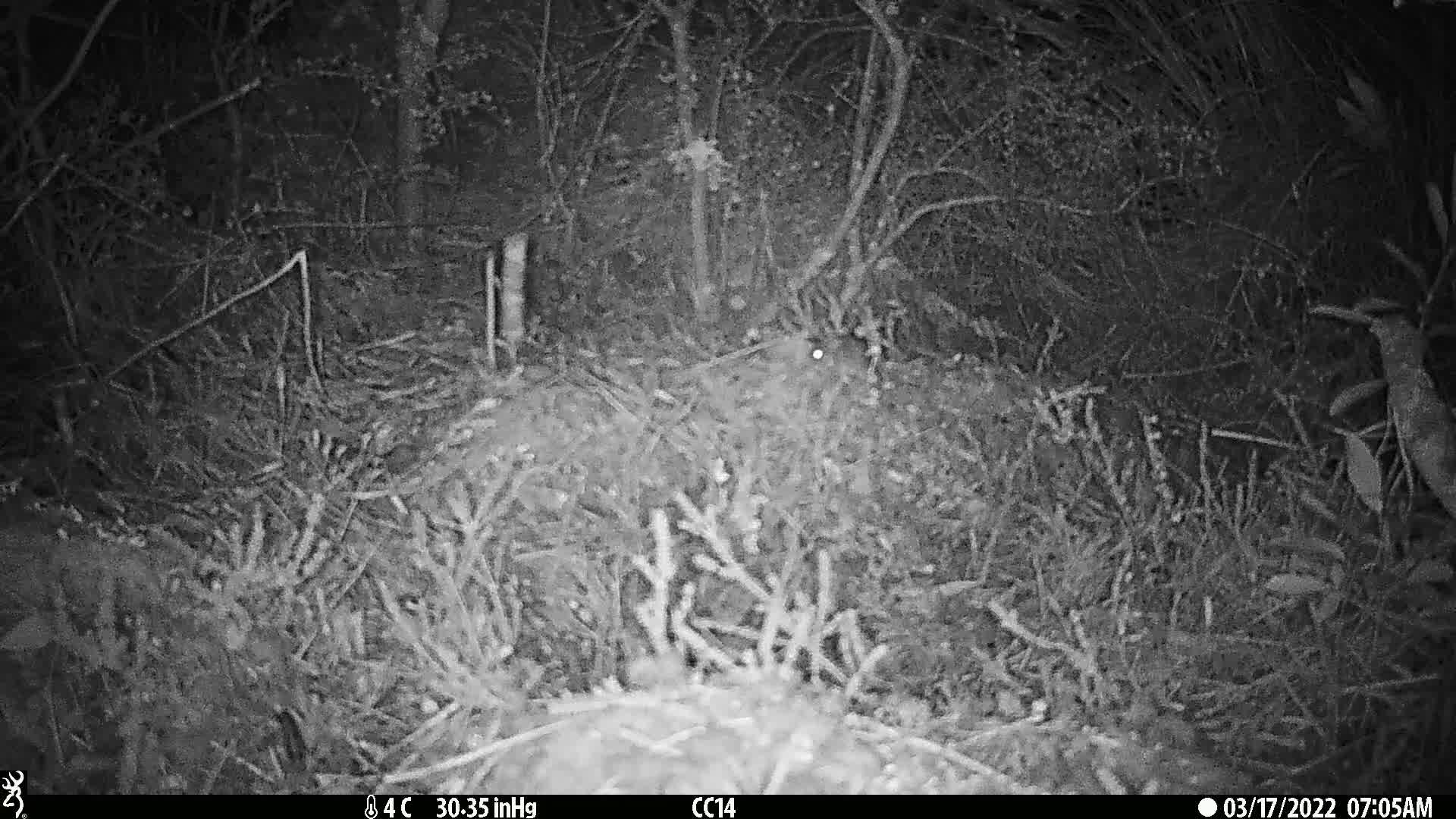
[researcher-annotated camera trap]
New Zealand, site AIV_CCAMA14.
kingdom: Animalia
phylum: Chordata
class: Mammalia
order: Rodentia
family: Muridae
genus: Mus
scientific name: Mus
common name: mouse